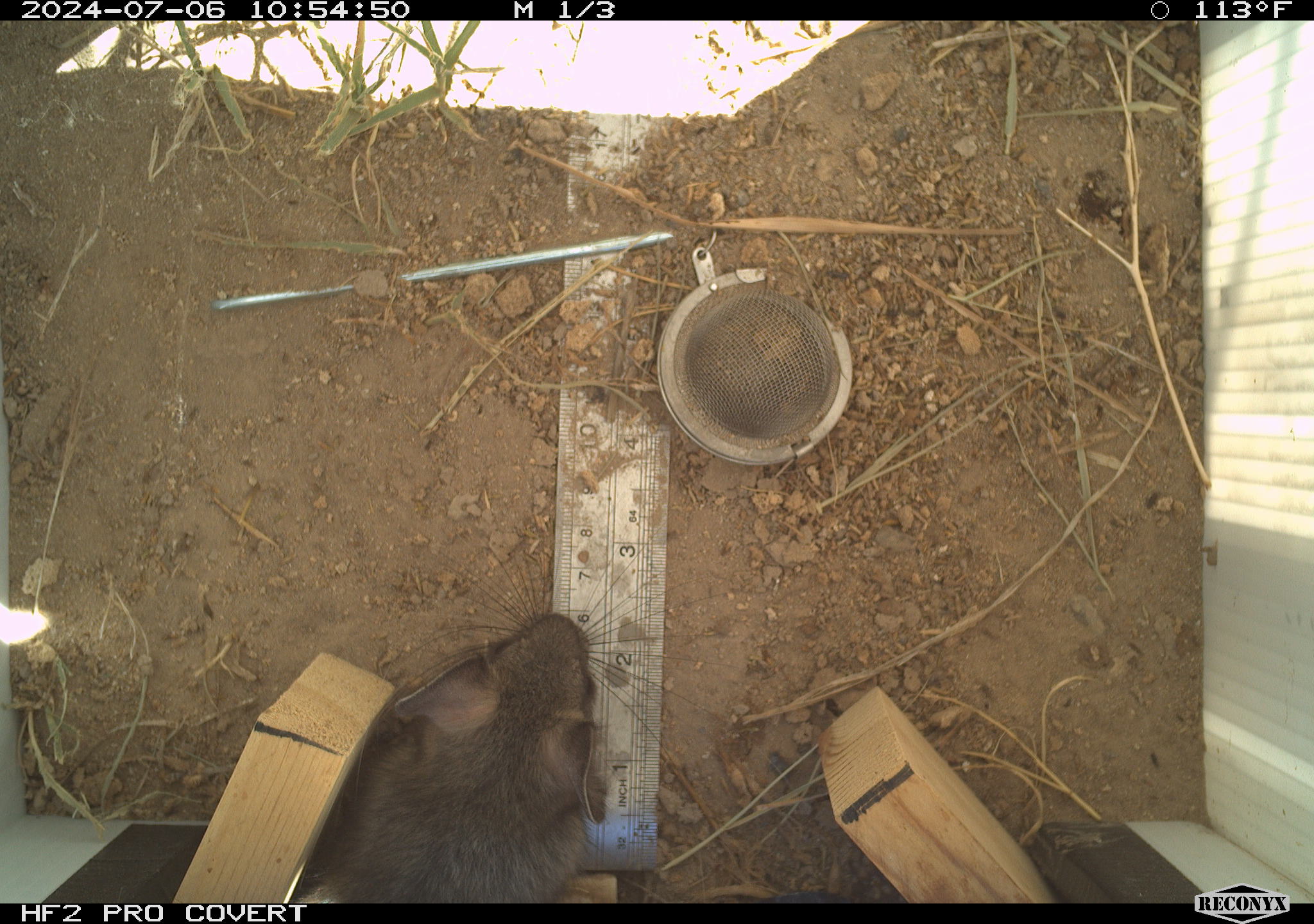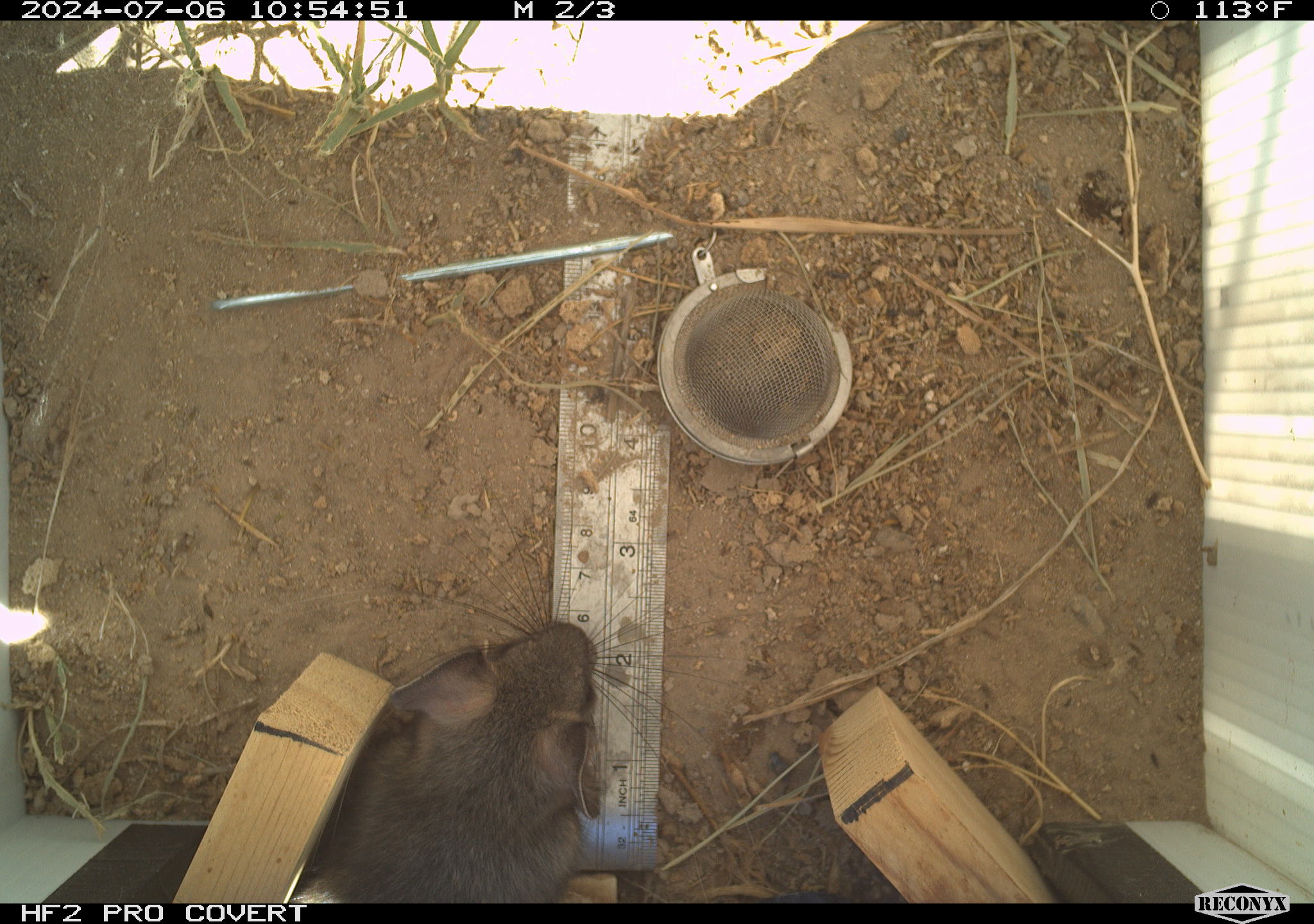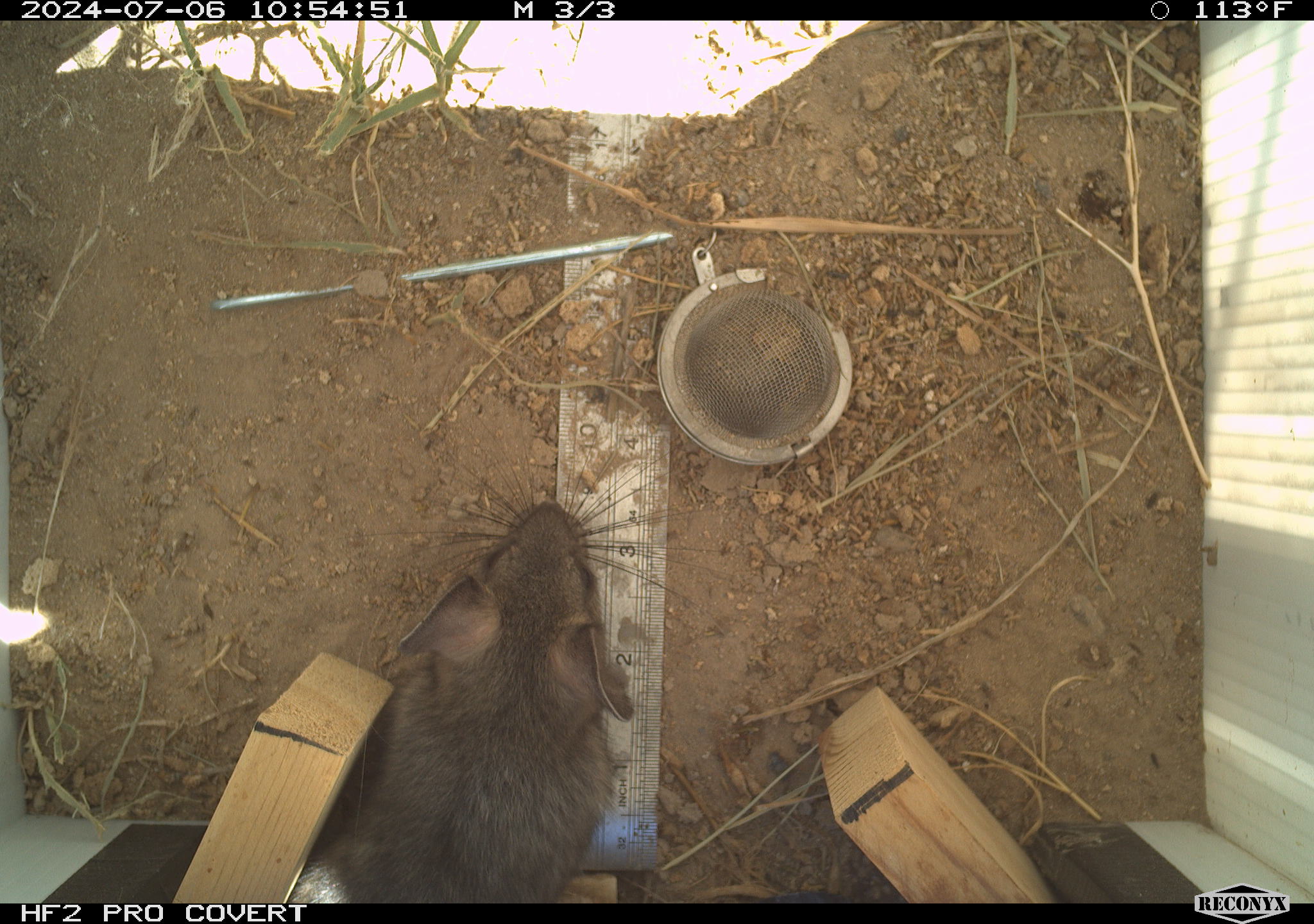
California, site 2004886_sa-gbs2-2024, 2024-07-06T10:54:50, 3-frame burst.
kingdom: Animalia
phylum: Chordata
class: Mammalia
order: Rodentia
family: Cricetidae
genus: Neotoma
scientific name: Neotoma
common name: pack rat or woodrat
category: neotoma species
Neotoma species (pack rat or woodrat) (Neotoma).